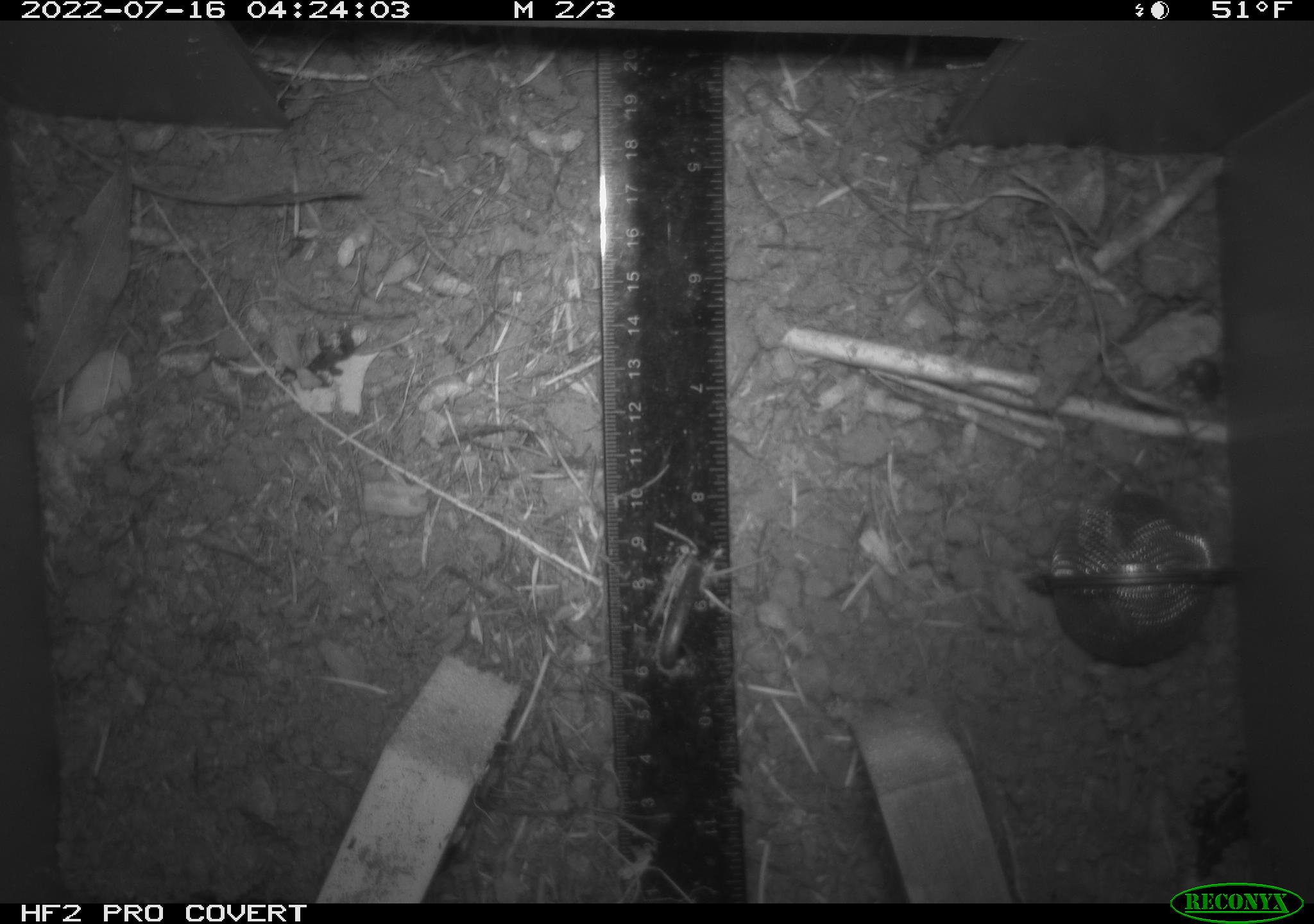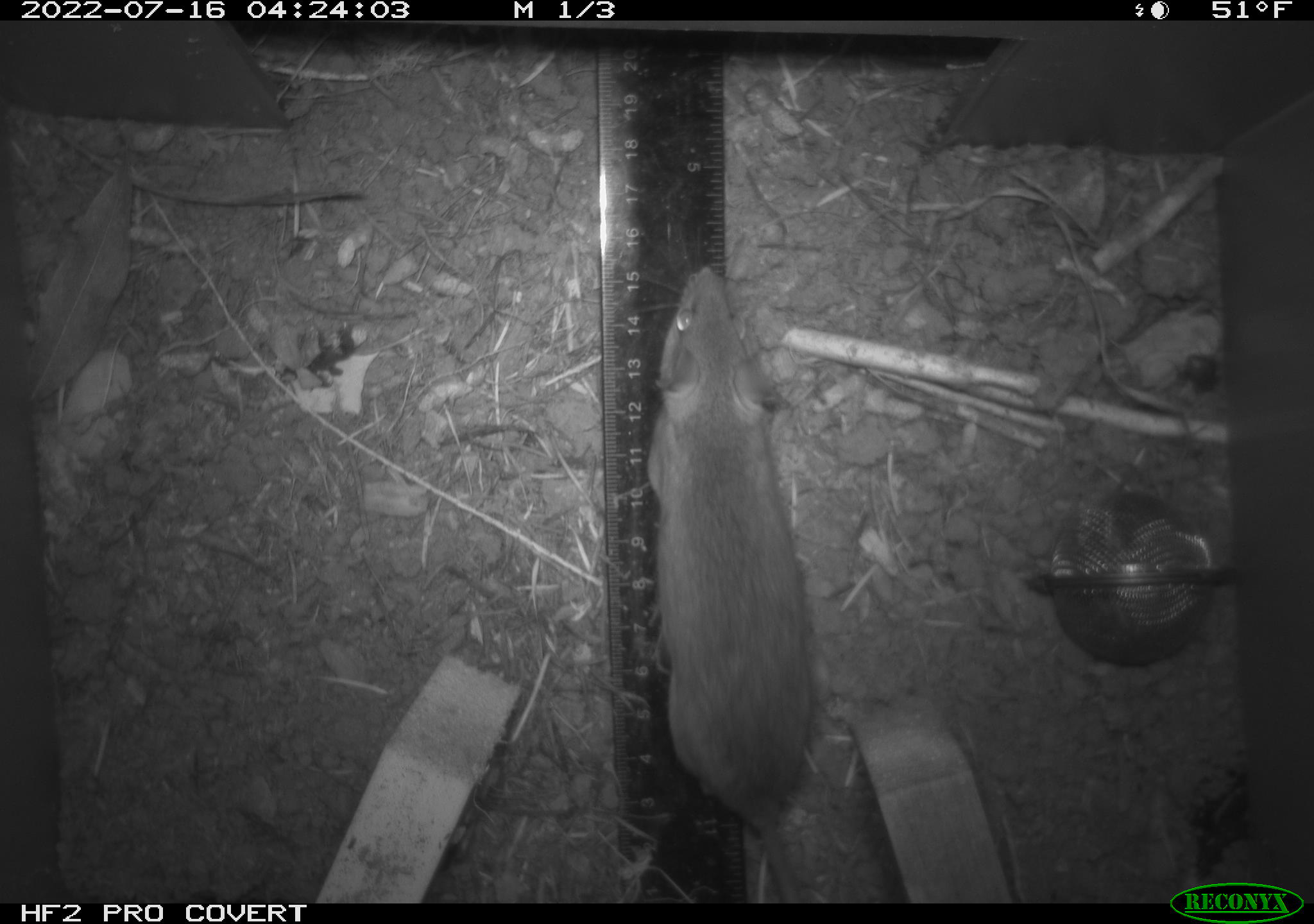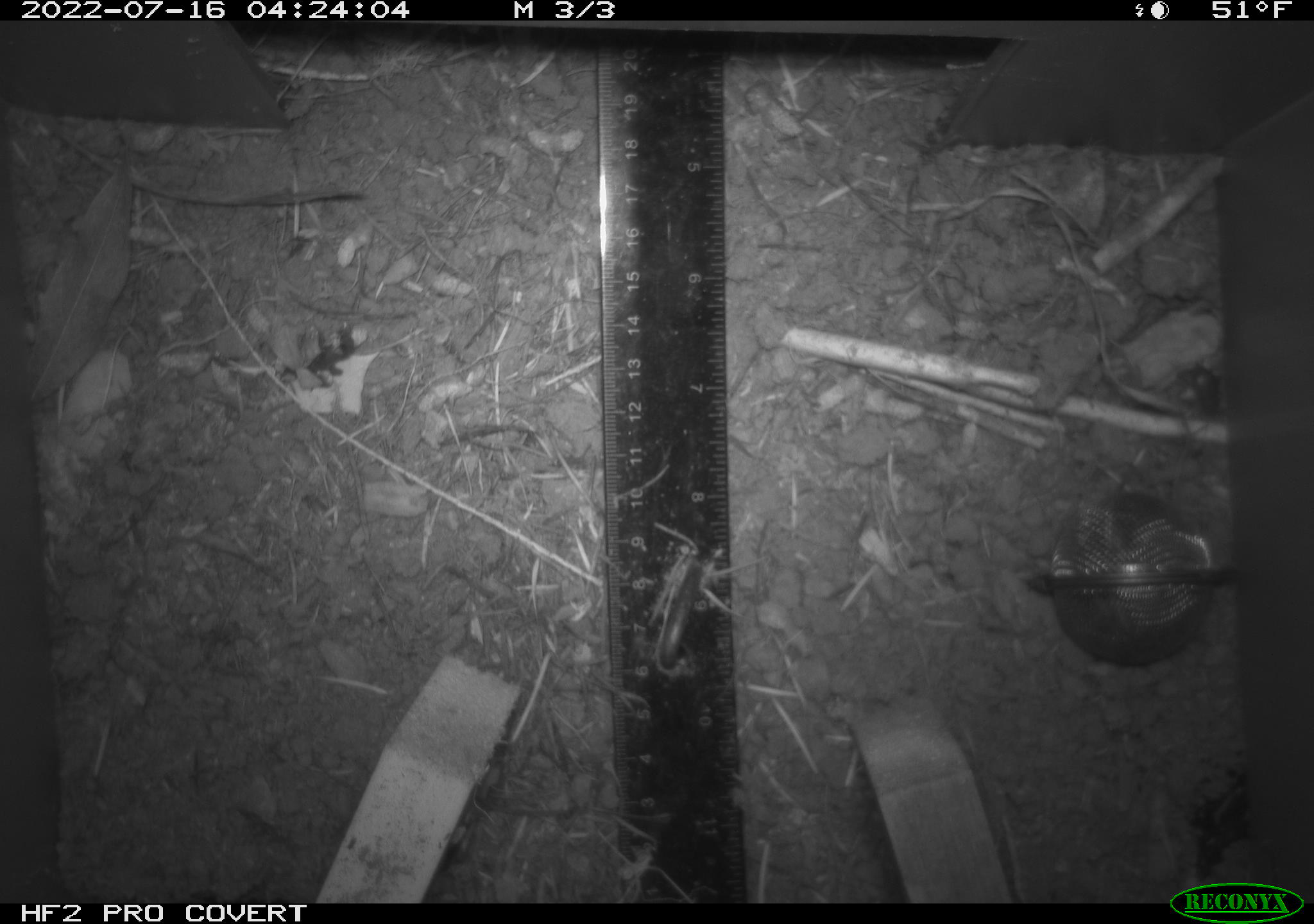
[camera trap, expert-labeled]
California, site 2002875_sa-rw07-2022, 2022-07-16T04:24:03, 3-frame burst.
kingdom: Animalia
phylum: Chordata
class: Mammalia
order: Rodentia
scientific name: Rodentia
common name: mouse species